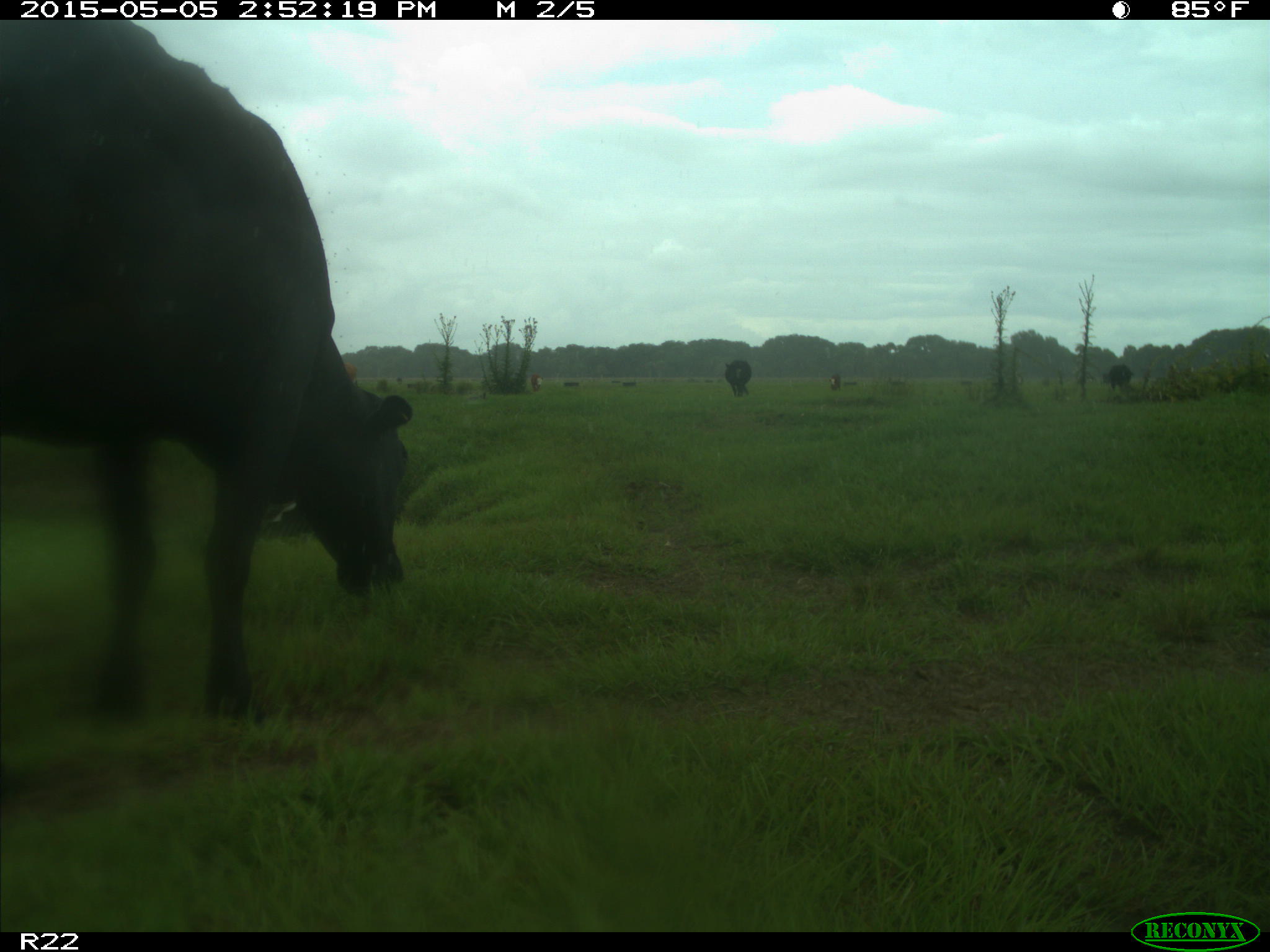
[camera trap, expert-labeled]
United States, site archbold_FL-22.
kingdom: Animalia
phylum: Chordata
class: Mammalia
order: Artiodactyla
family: Bovidae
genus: Bos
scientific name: Bos taurus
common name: domestic cow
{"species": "Bos taurus (domestic cow)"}